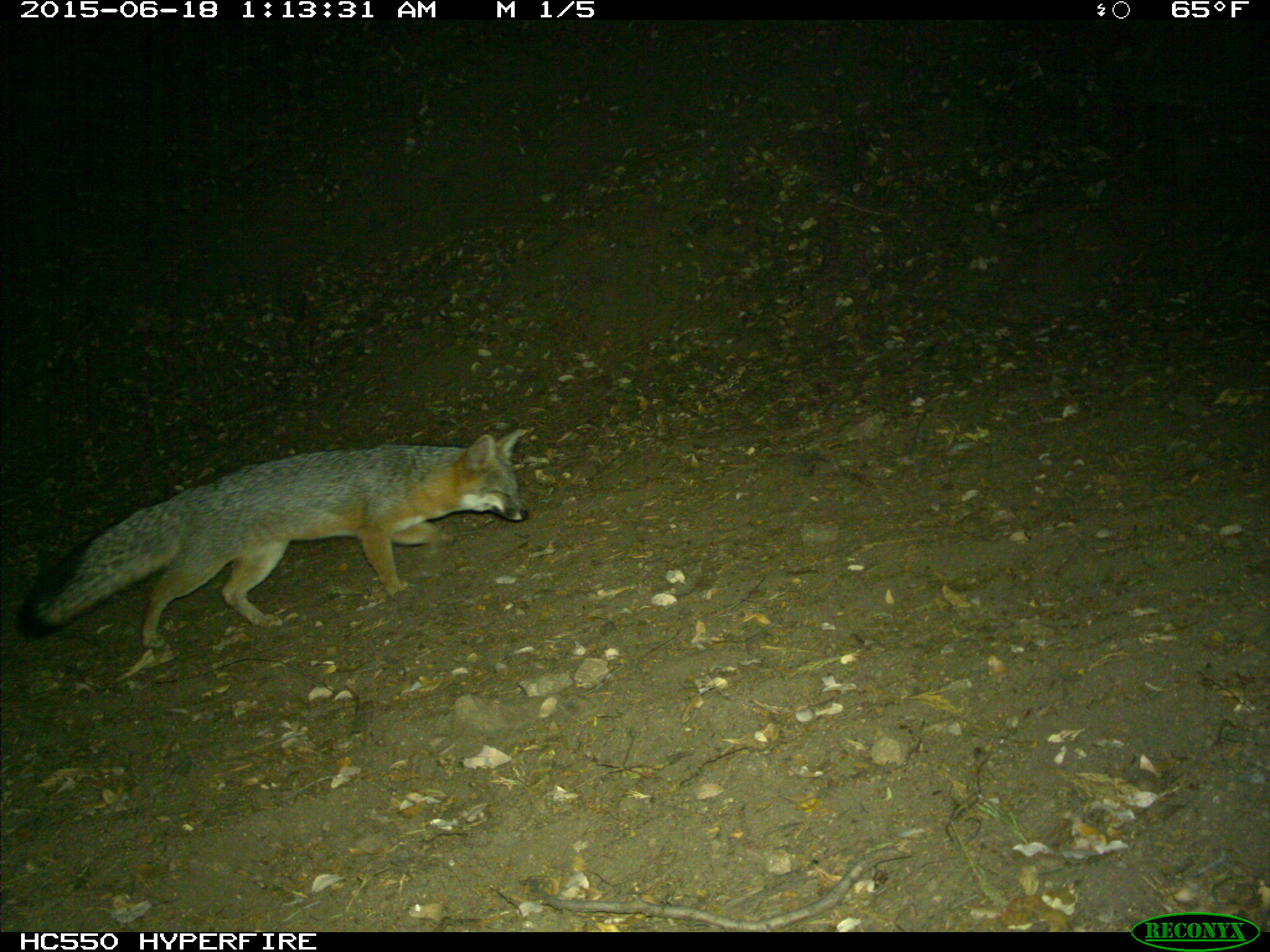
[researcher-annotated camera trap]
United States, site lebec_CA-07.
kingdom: Animalia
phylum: Chordata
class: Mammalia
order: Carnivora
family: Canidae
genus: Urocyon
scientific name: Urocyon cinereoargenteus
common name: gray fox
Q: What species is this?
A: Urocyon cinereoargenteus (gray fox).